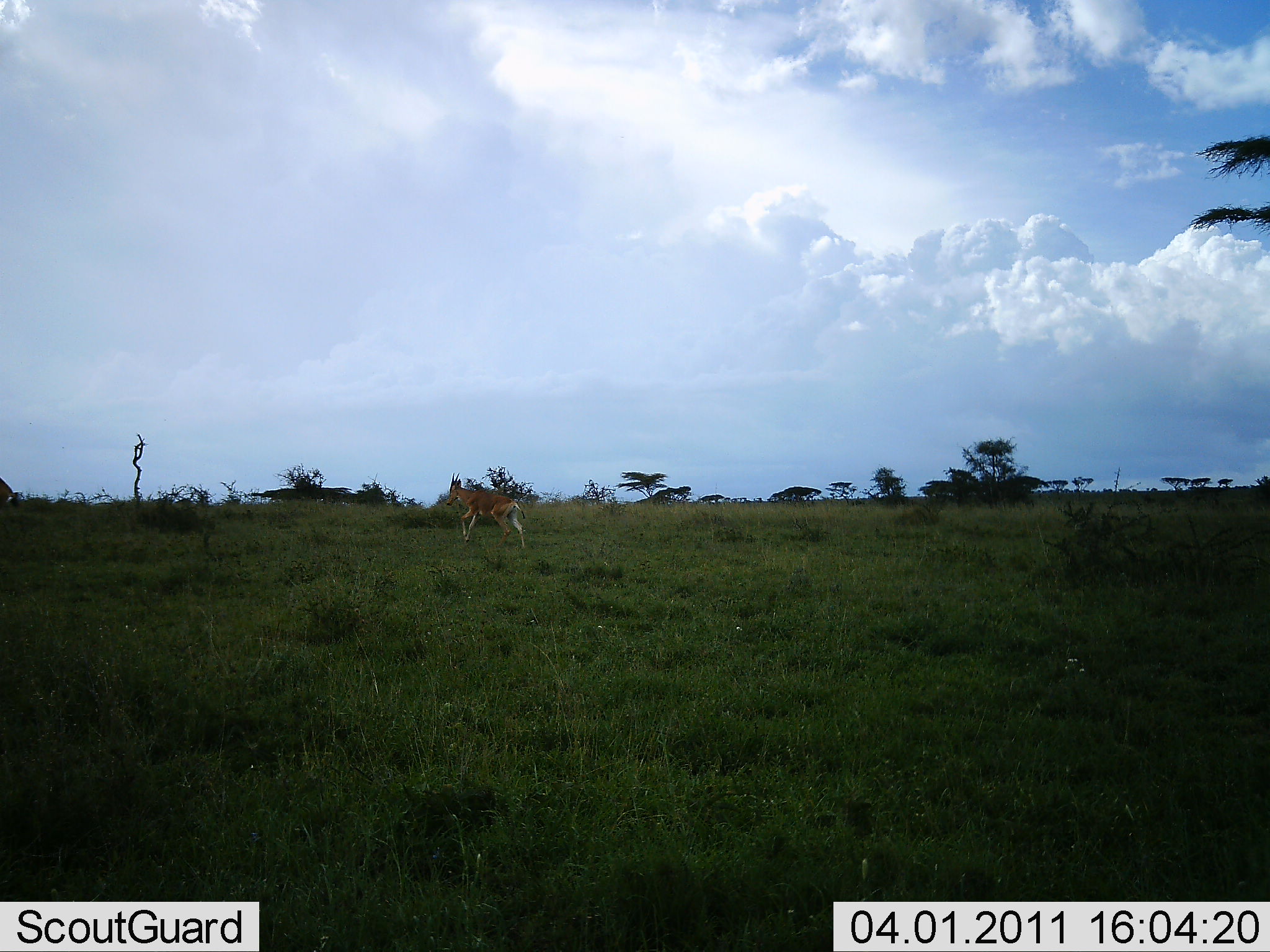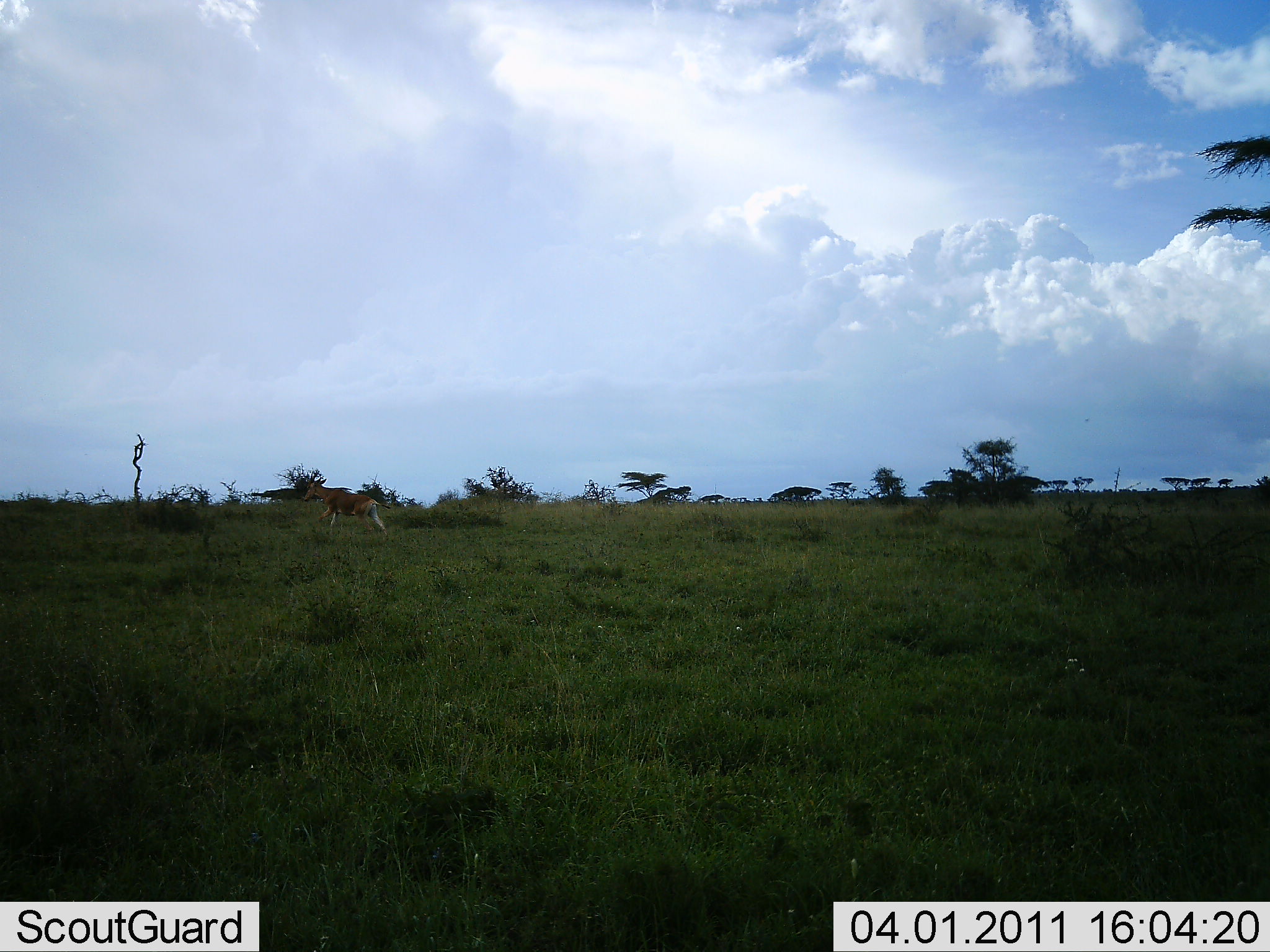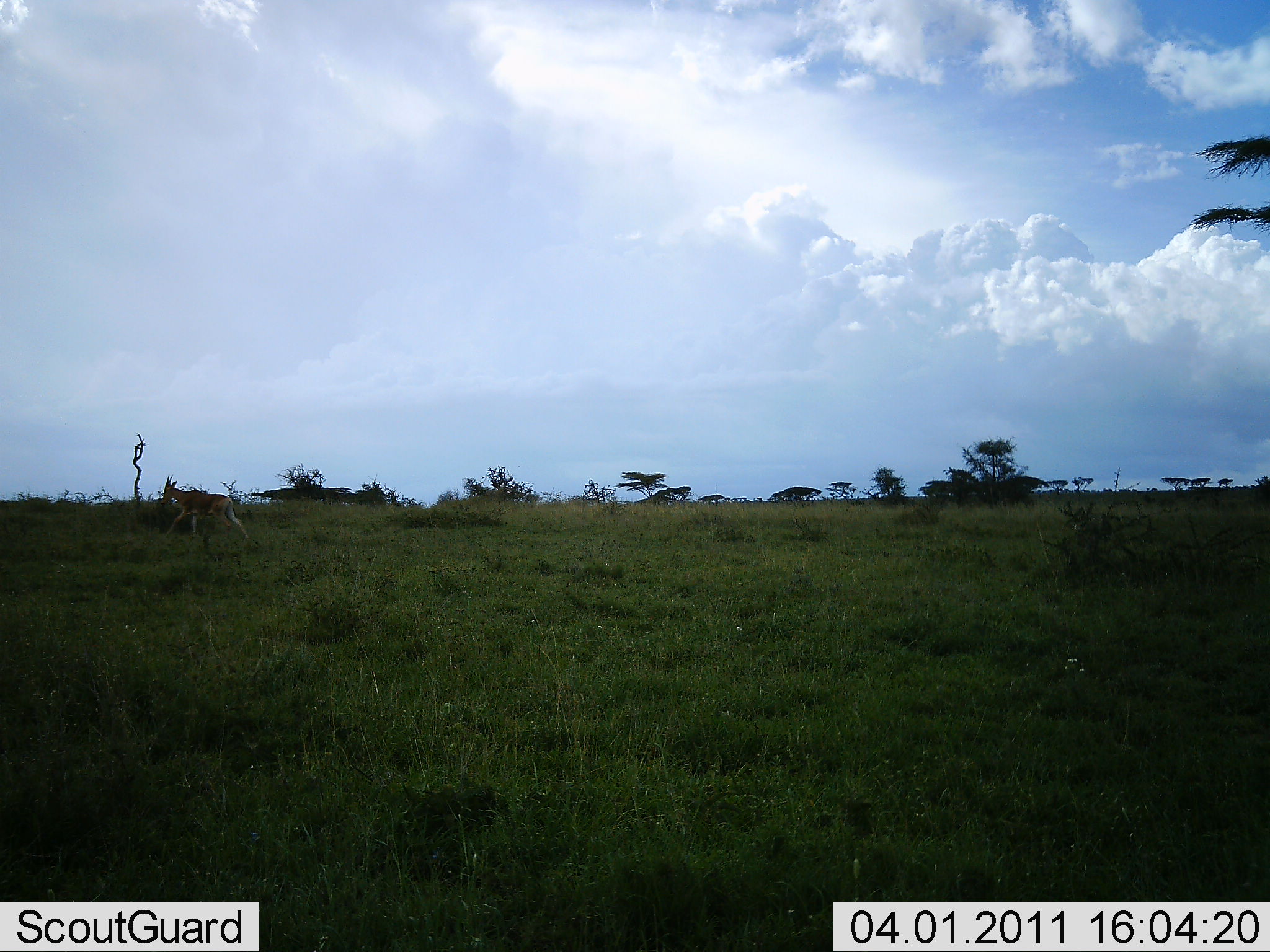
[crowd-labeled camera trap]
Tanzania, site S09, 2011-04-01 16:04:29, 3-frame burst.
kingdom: Animalia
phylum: Chordata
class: Mammalia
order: Artiodactyla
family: Bovidae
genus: Alcelaphus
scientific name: Alcelaphus buselaphus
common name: hartebeest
Hartebeest (Alcelaphus buselaphus), count 2. Behavior (volunteer vote fractions): standing 20%, resting 0%, moving 80%, interacting 0%. Young present (vote fraction): 0%. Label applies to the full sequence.